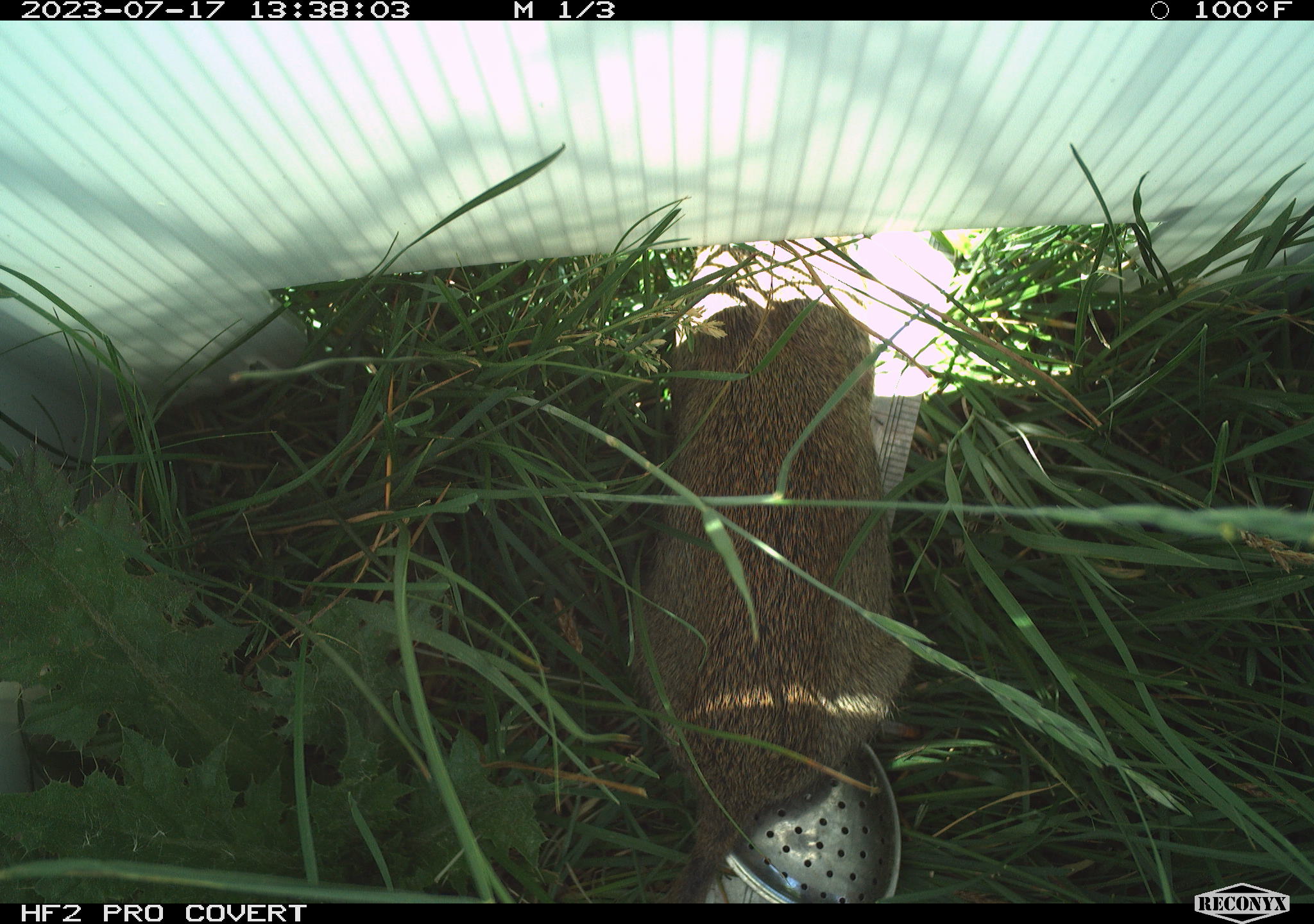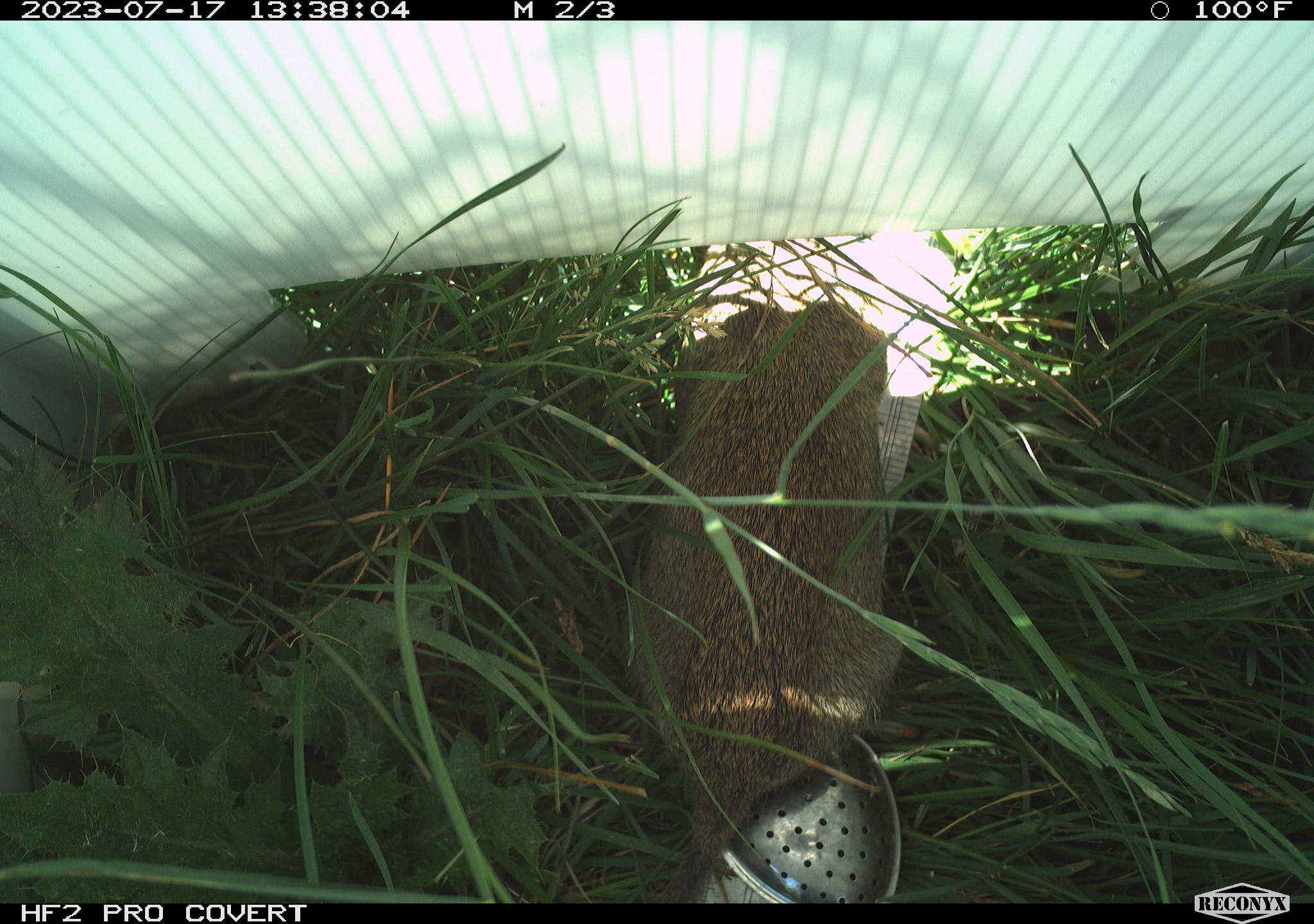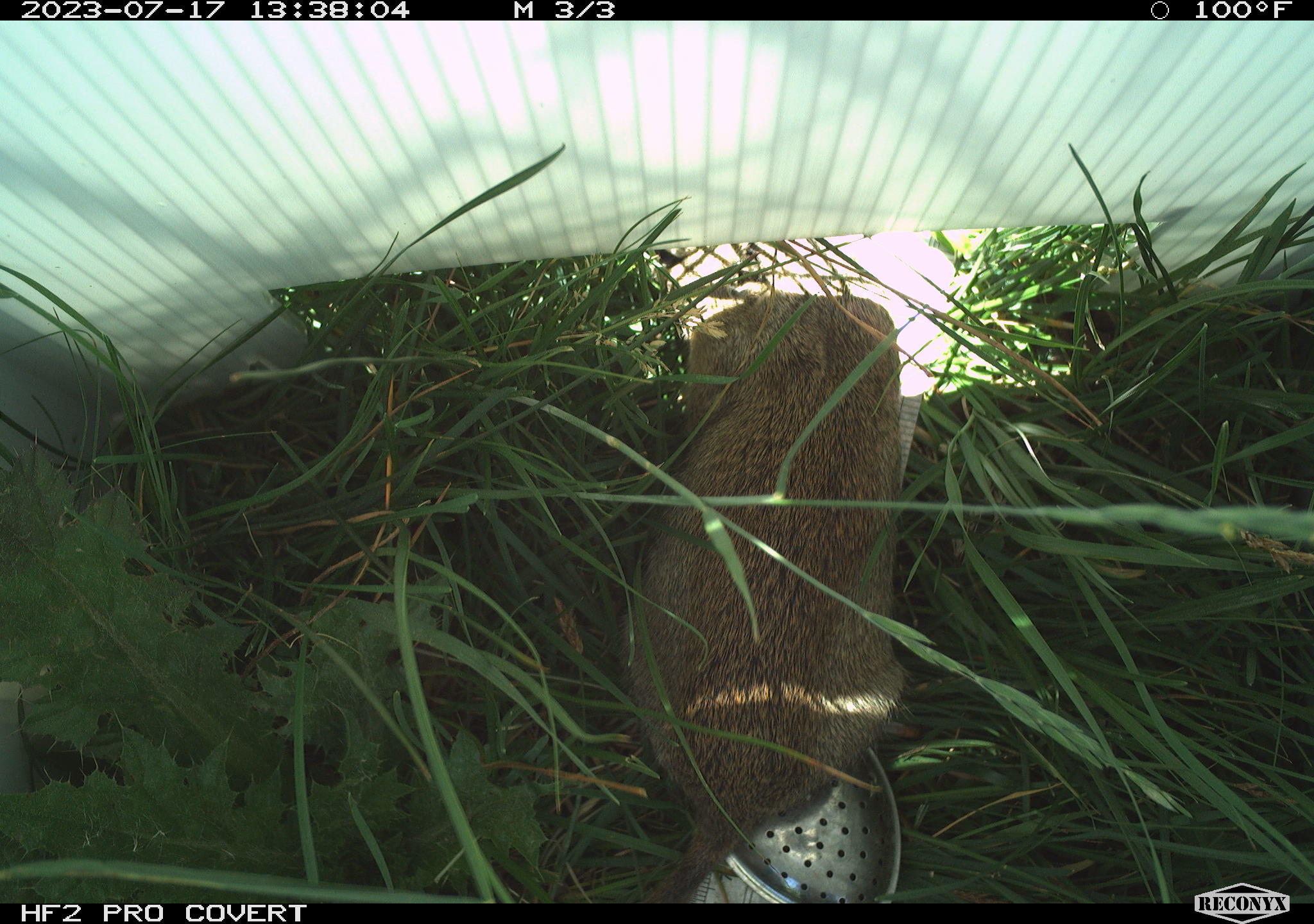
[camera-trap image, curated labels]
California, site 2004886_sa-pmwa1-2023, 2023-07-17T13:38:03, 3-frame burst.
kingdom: Animalia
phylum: Chordata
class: Mammalia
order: Rodentia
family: Sciuridae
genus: Urocitellus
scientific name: Urocitellus beldingi beldingi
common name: belding's ground squirrel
Belding's ground squirrel (Urocitellus beldingi beldingi).